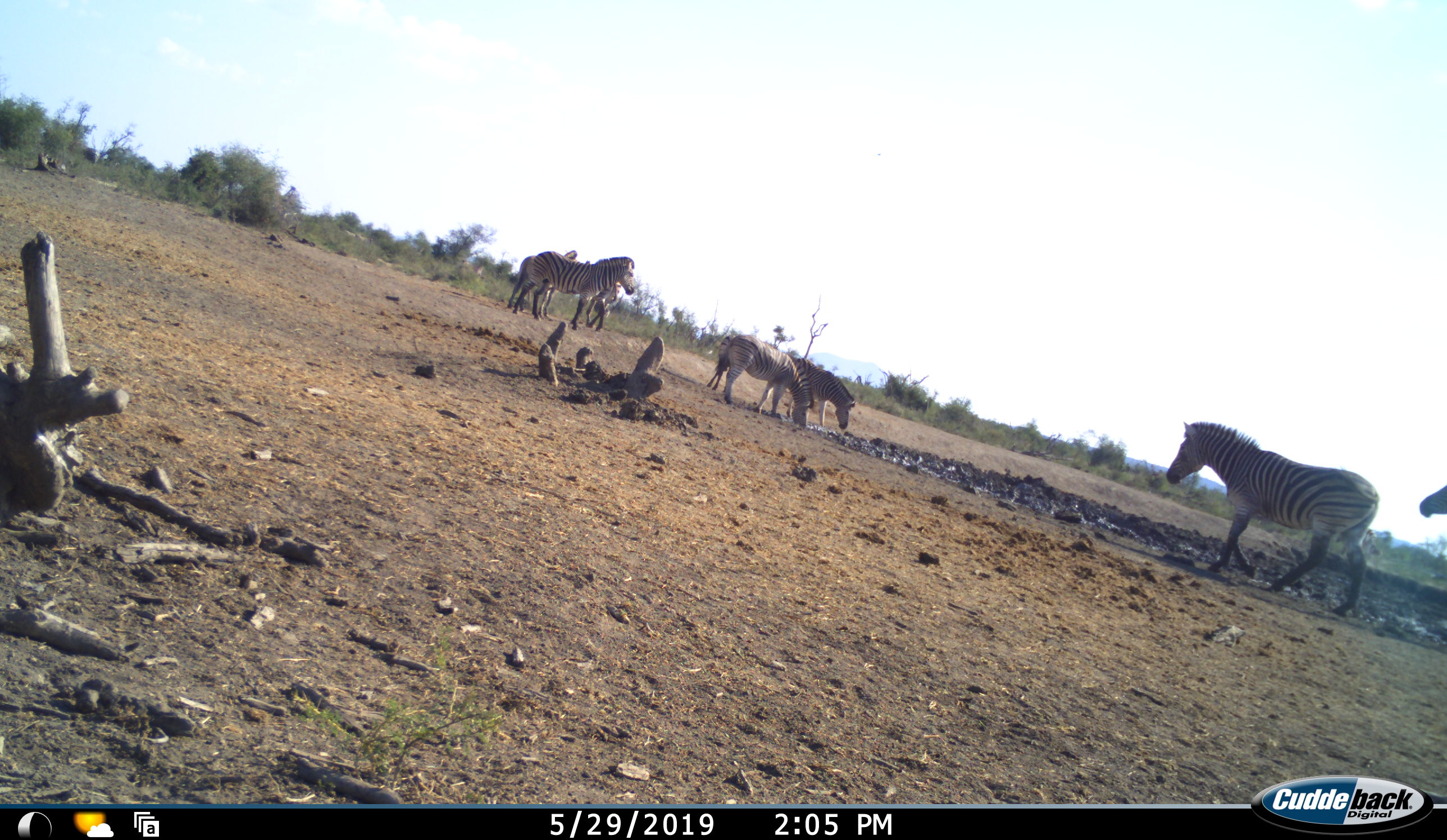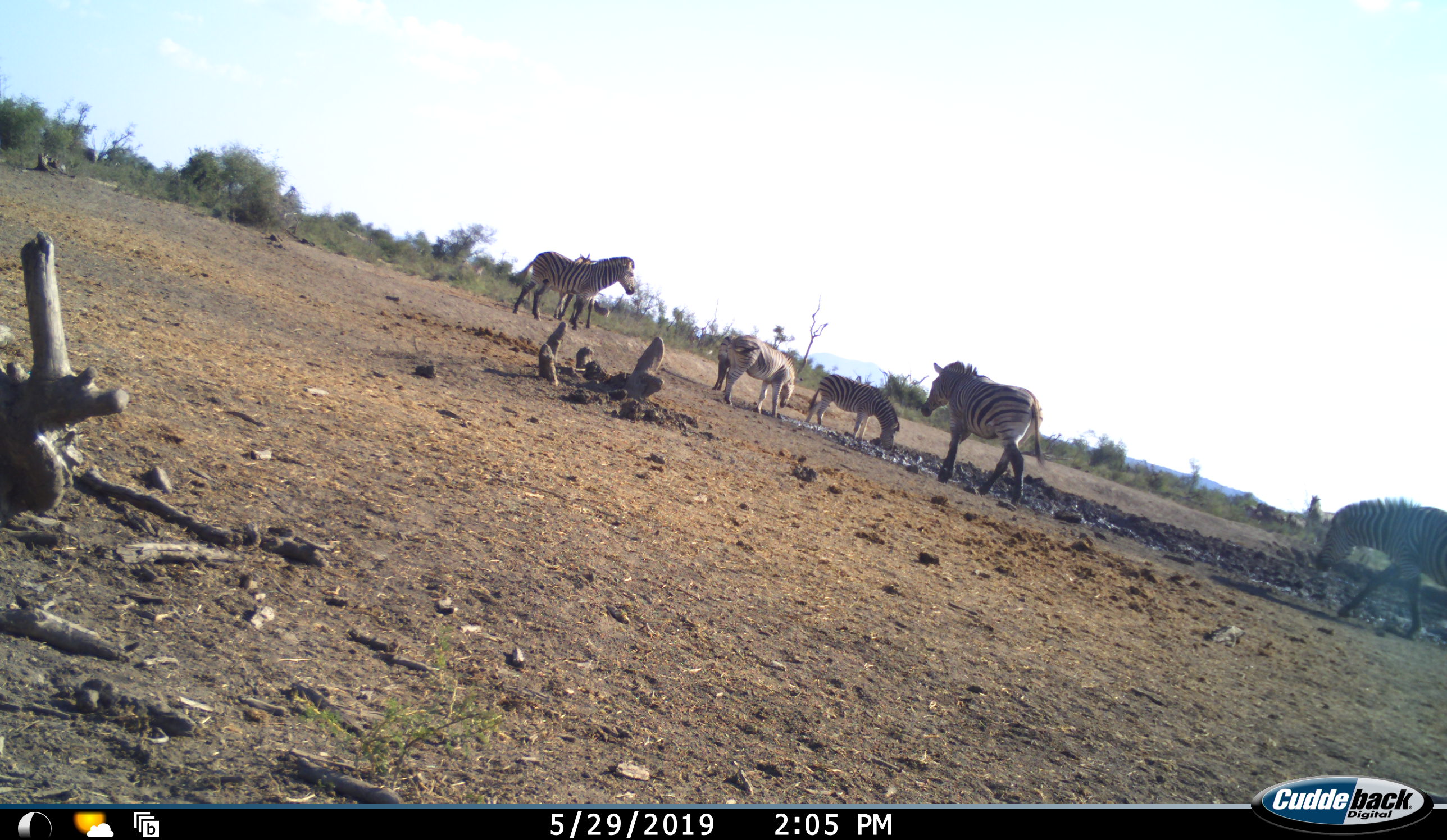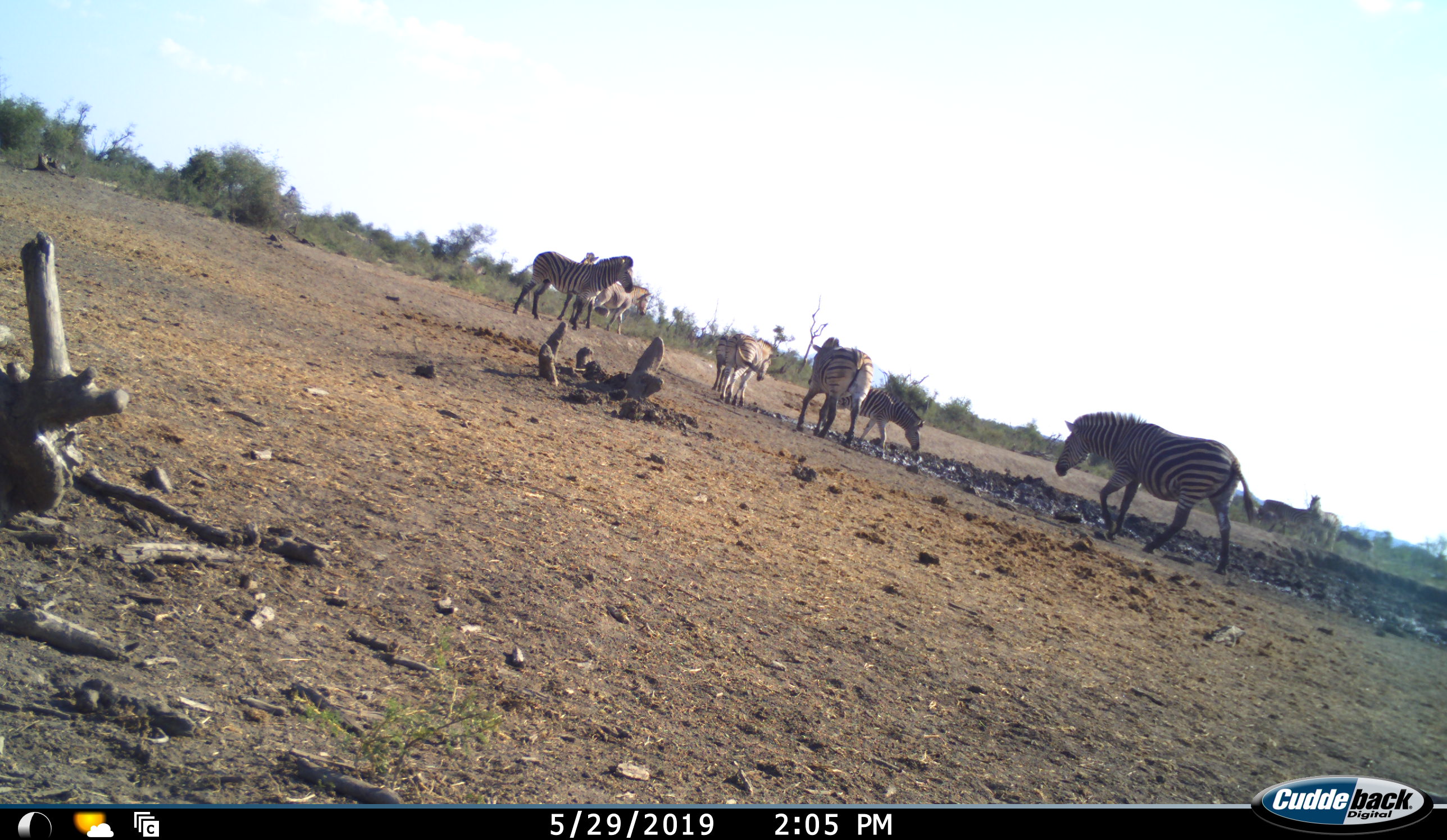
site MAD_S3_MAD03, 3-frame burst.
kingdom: Animalia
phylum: Chordata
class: Mammalia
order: Perissodactyla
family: Equidae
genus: Equus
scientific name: Equus quagga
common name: plains zebra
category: zebraplains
Zebraplains (plains zebra) (Equus quagga), count 7. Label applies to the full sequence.